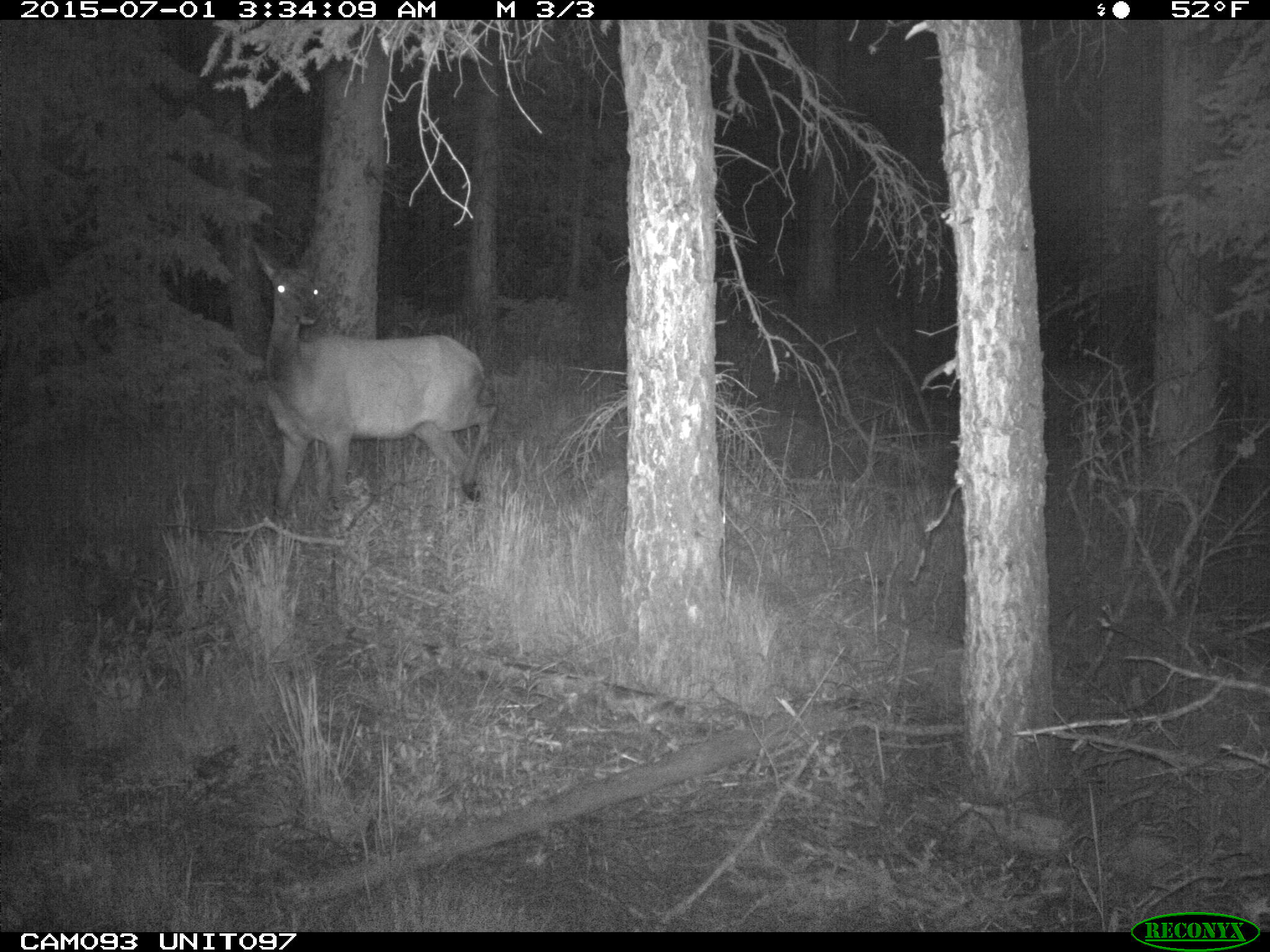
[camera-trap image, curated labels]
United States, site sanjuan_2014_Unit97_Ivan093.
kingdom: Animalia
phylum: Chordata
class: Mammalia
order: Artiodactyla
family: Cervidae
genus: Cervus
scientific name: Cervus elaphus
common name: red deer